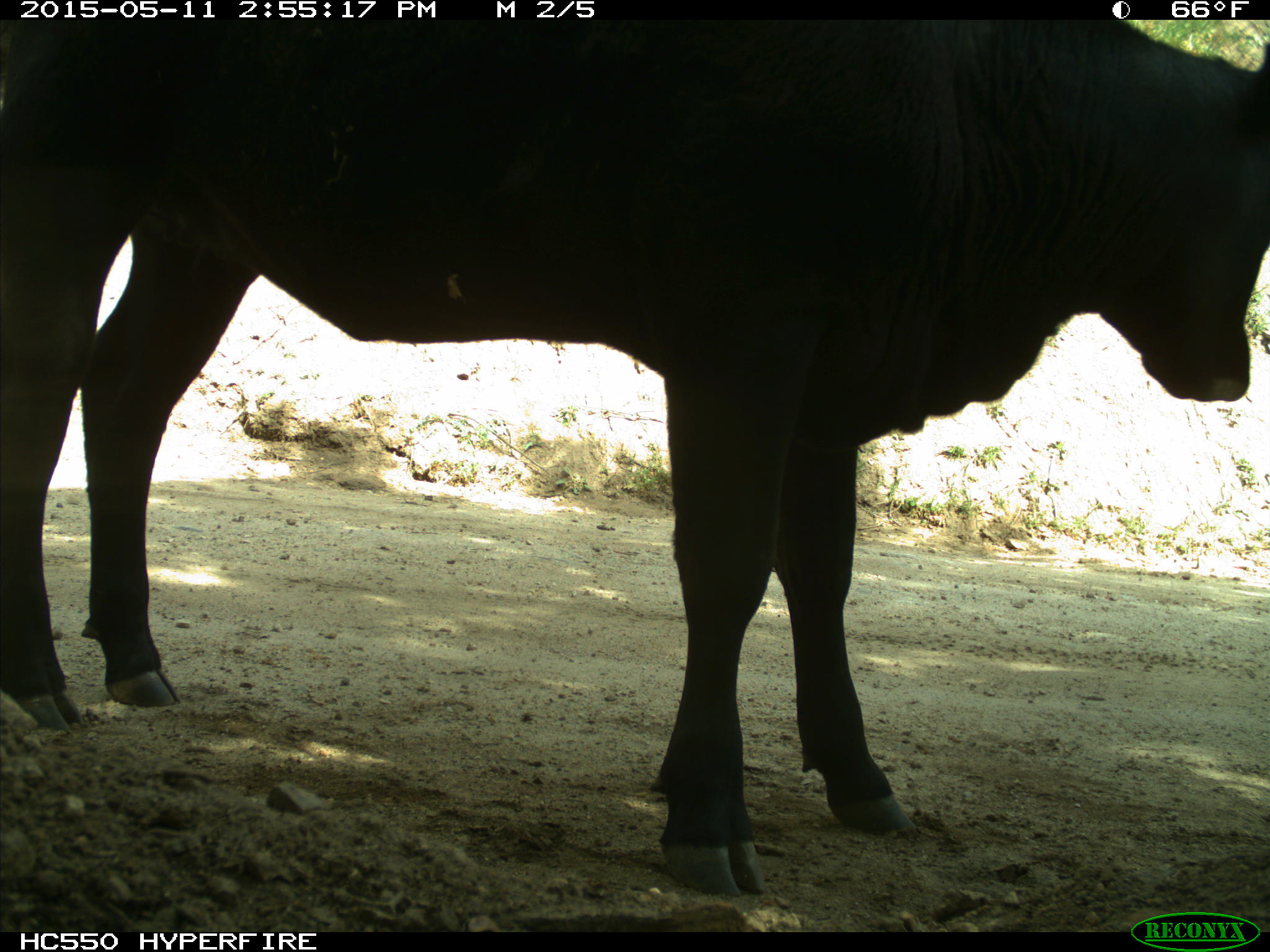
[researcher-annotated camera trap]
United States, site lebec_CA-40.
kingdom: Animalia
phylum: Chordata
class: Mammalia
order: Artiodactyla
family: Bovidae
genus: Bos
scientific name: Bos taurus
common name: domestic cow